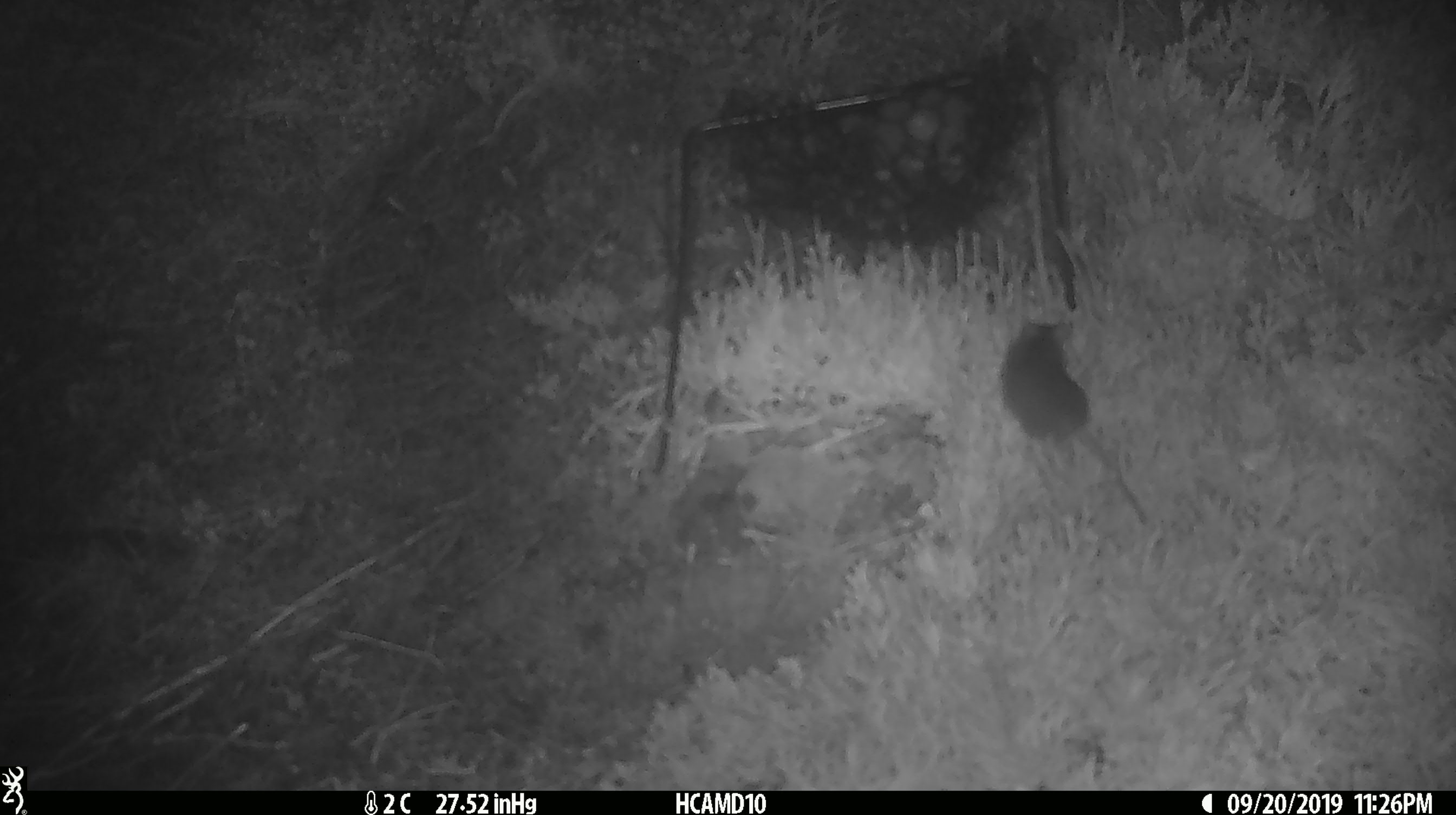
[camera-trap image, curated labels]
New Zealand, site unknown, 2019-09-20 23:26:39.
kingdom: Animalia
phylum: Chordata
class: Mammalia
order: Rodentia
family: Muridae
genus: Mus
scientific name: Mus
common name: mouse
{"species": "mouse (Mus)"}